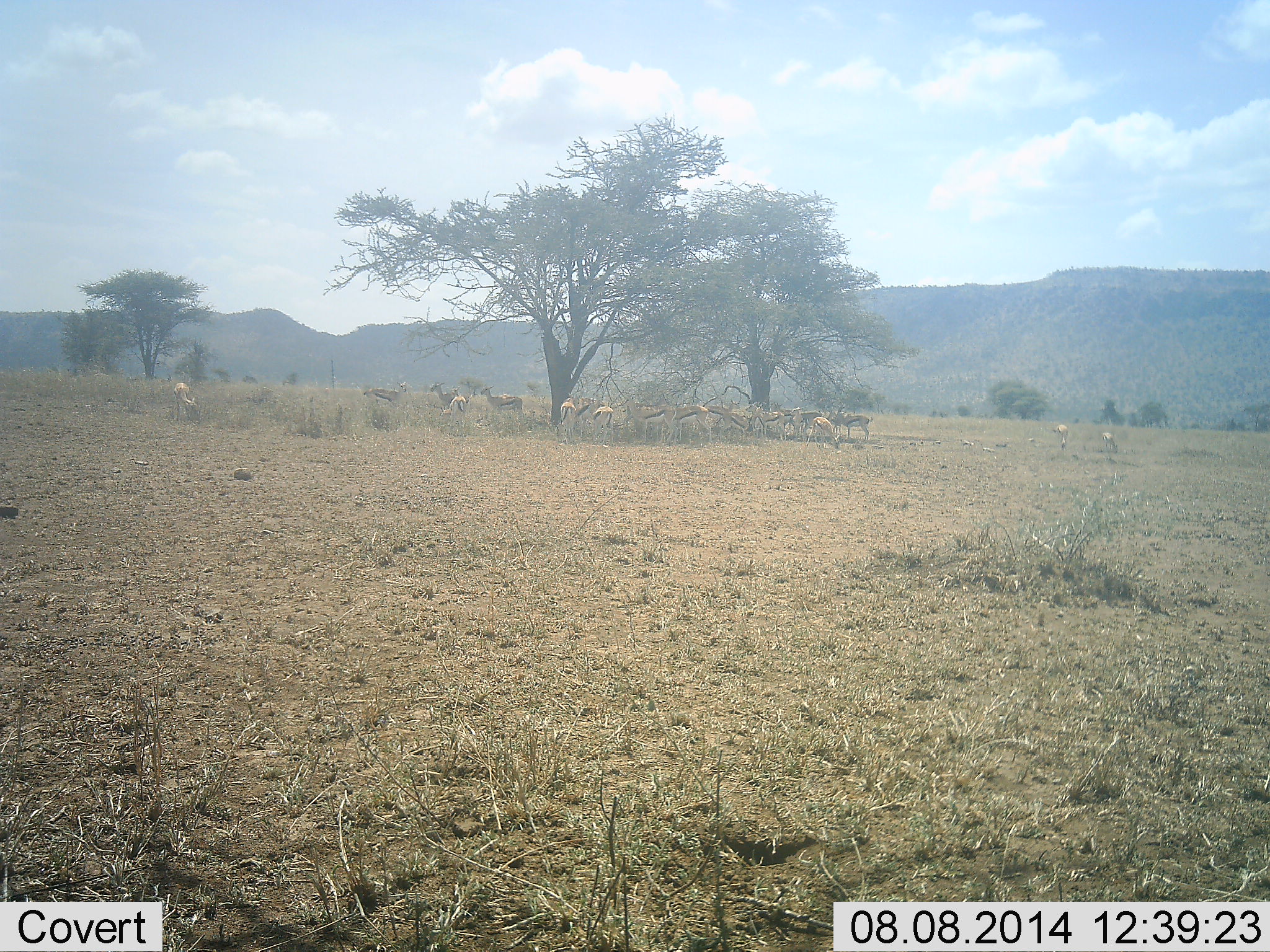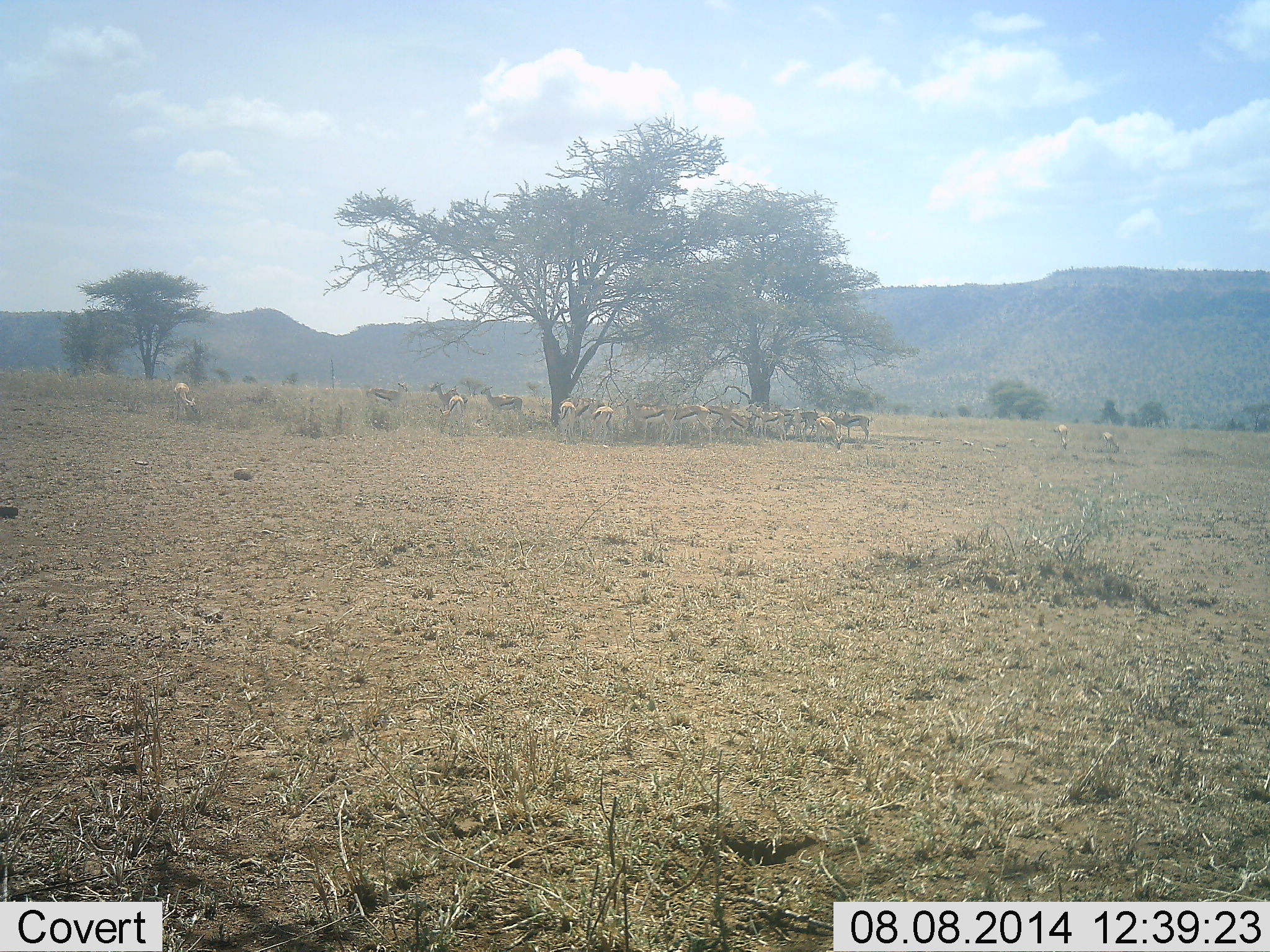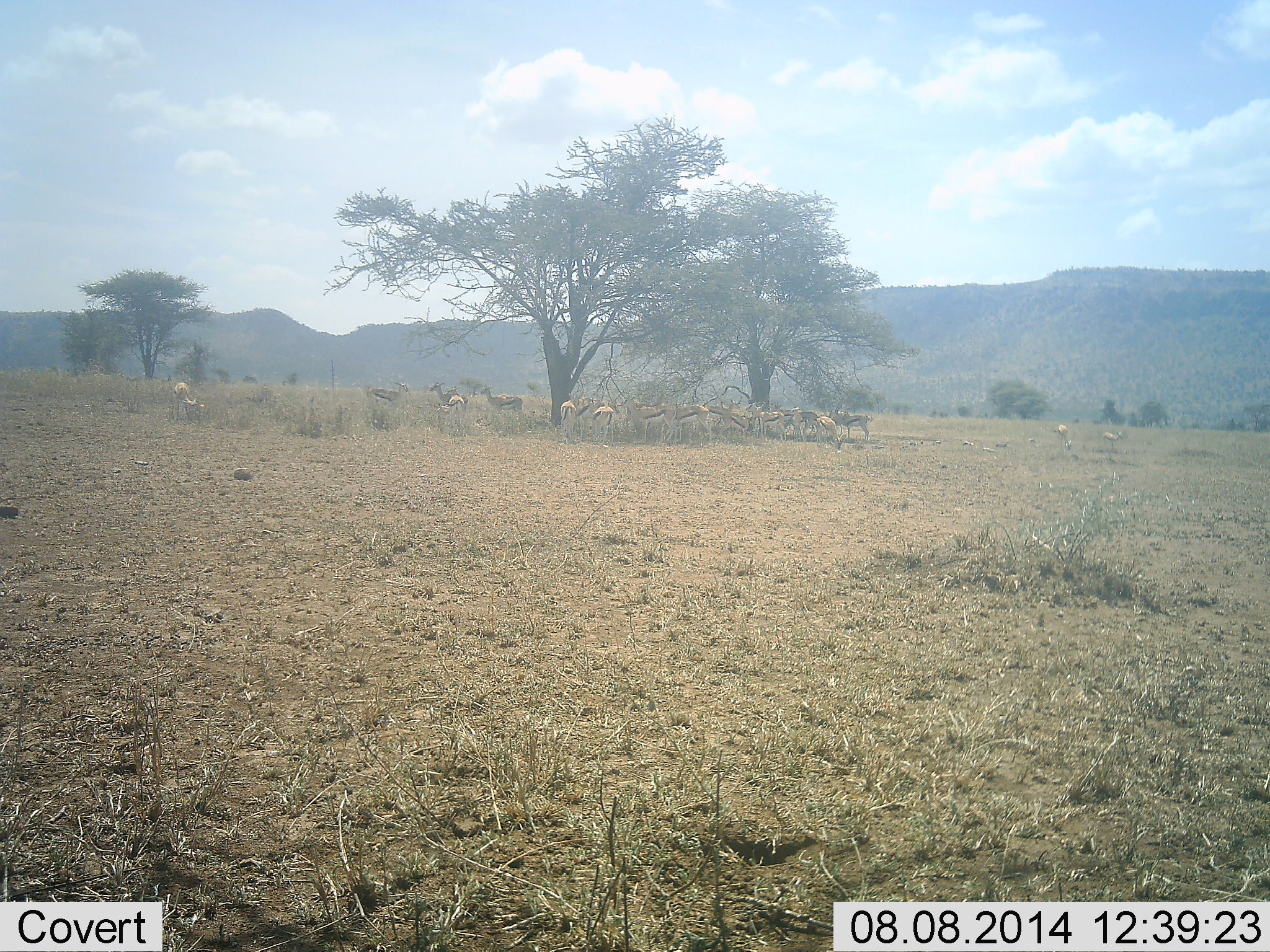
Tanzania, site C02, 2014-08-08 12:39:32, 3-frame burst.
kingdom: Animalia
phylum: Chordata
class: Mammalia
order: Artiodactyla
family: Bovidae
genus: Eudorcas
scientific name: Eudorcas thomsonii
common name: thomson's gazelle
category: gazellethomsons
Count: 11-50.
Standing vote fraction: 100%.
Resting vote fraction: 10%.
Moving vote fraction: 10%.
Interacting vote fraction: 10%.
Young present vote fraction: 0%.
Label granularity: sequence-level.